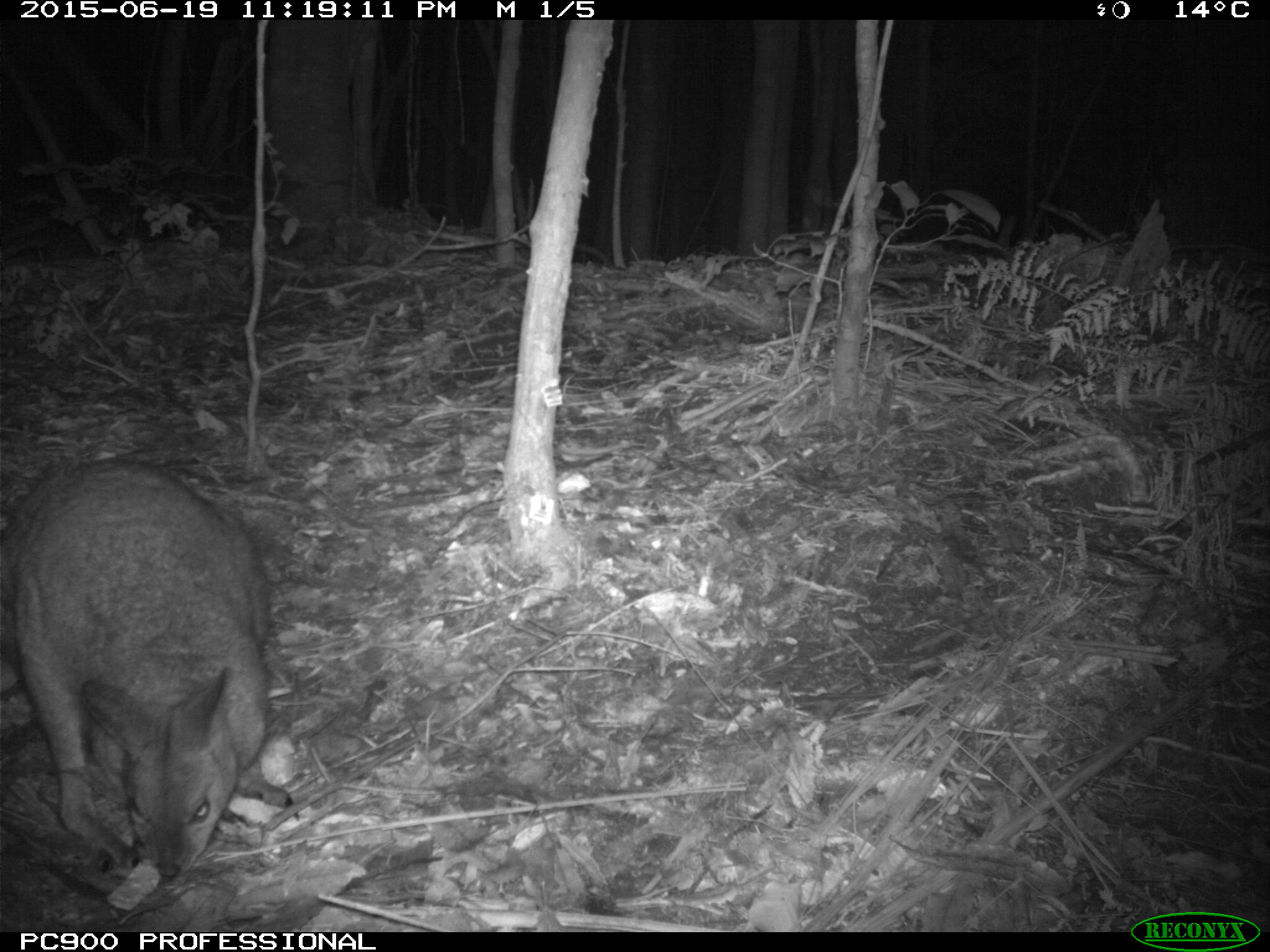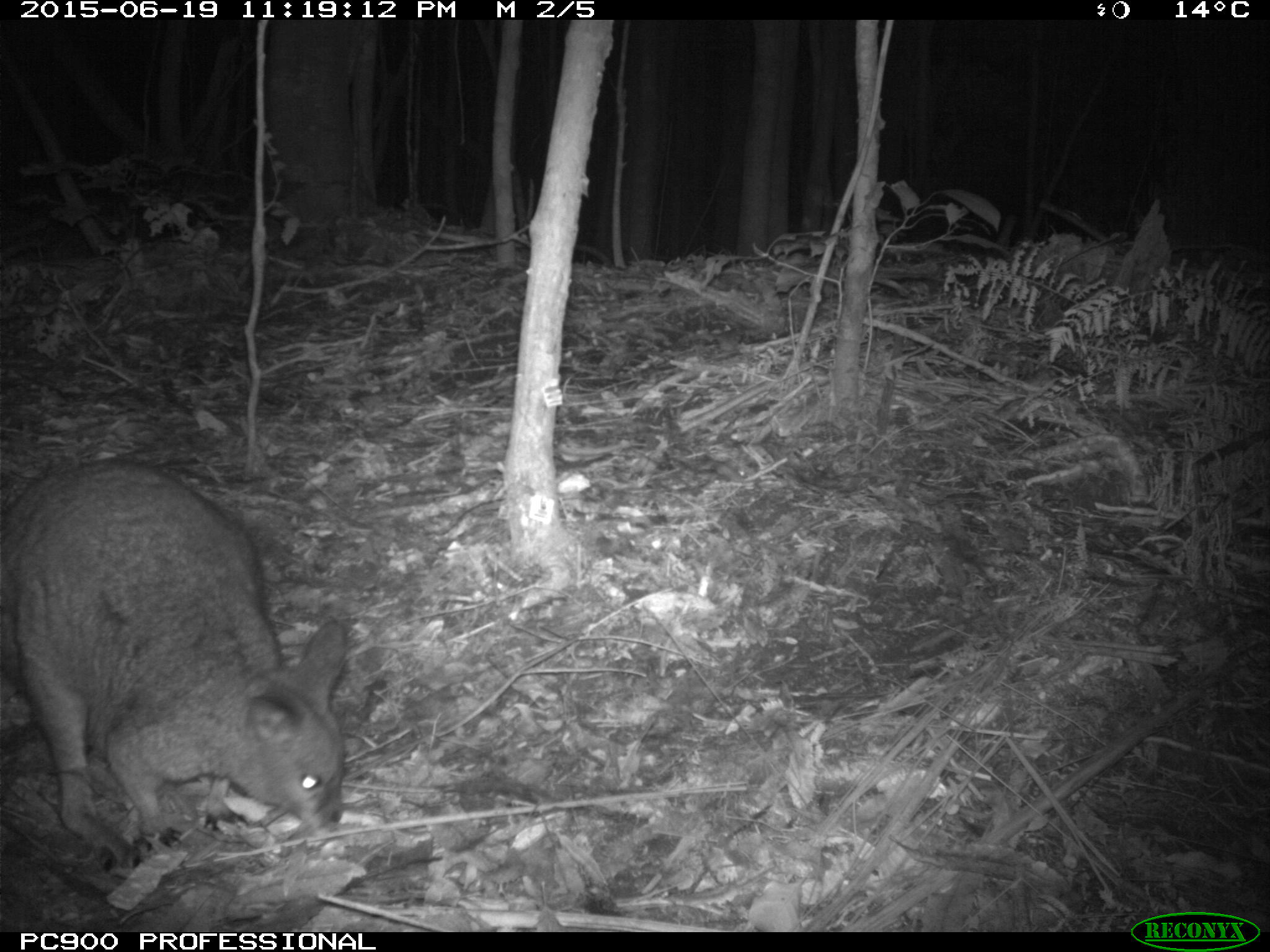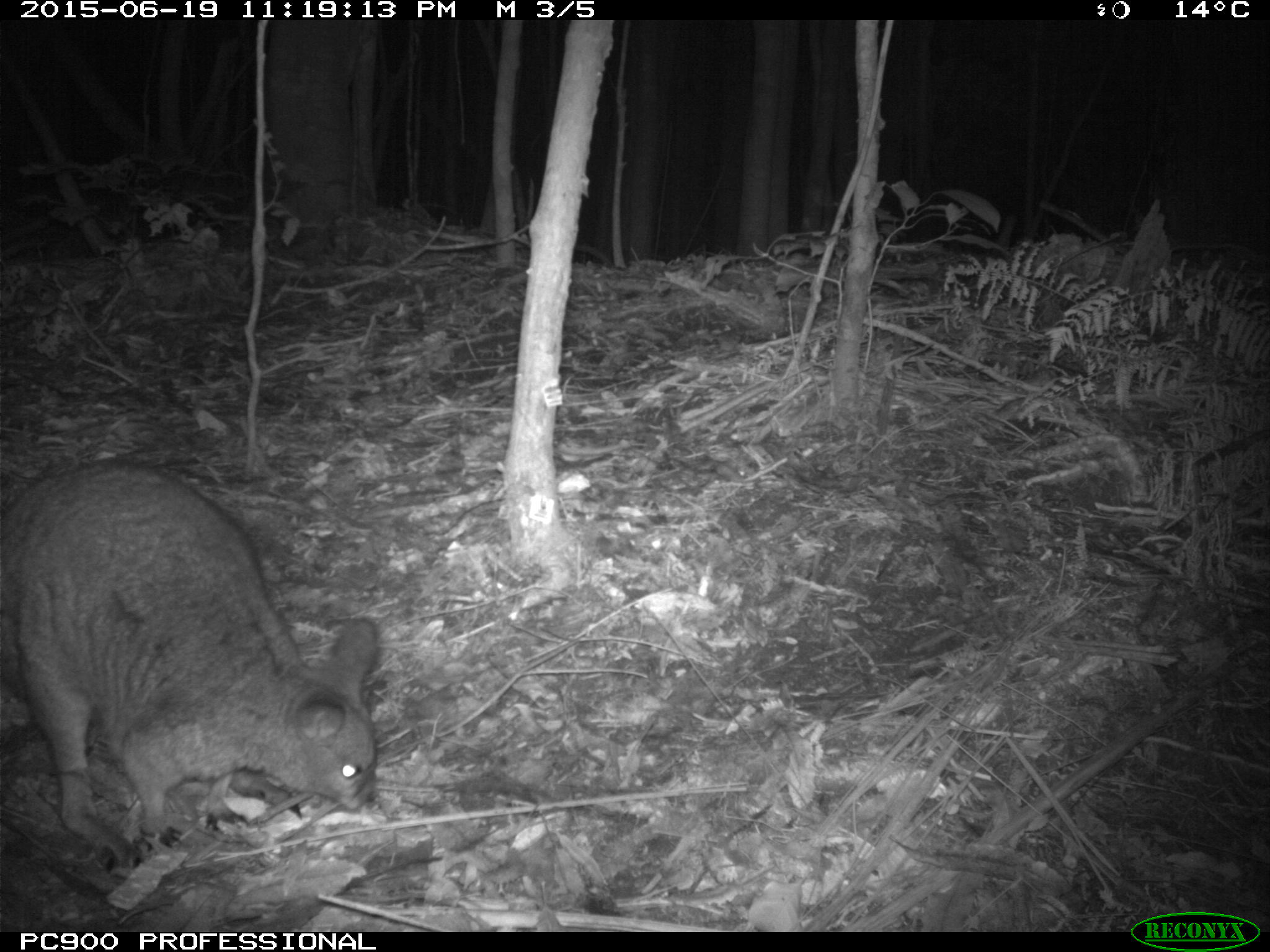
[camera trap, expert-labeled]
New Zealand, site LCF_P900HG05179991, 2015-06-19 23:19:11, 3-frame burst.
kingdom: Animalia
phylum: Chordata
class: Mammalia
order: Diprotodontia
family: Macropodidae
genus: Notamacropus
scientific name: Notamacropus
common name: wallaby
Wallaby (Notamacropus).